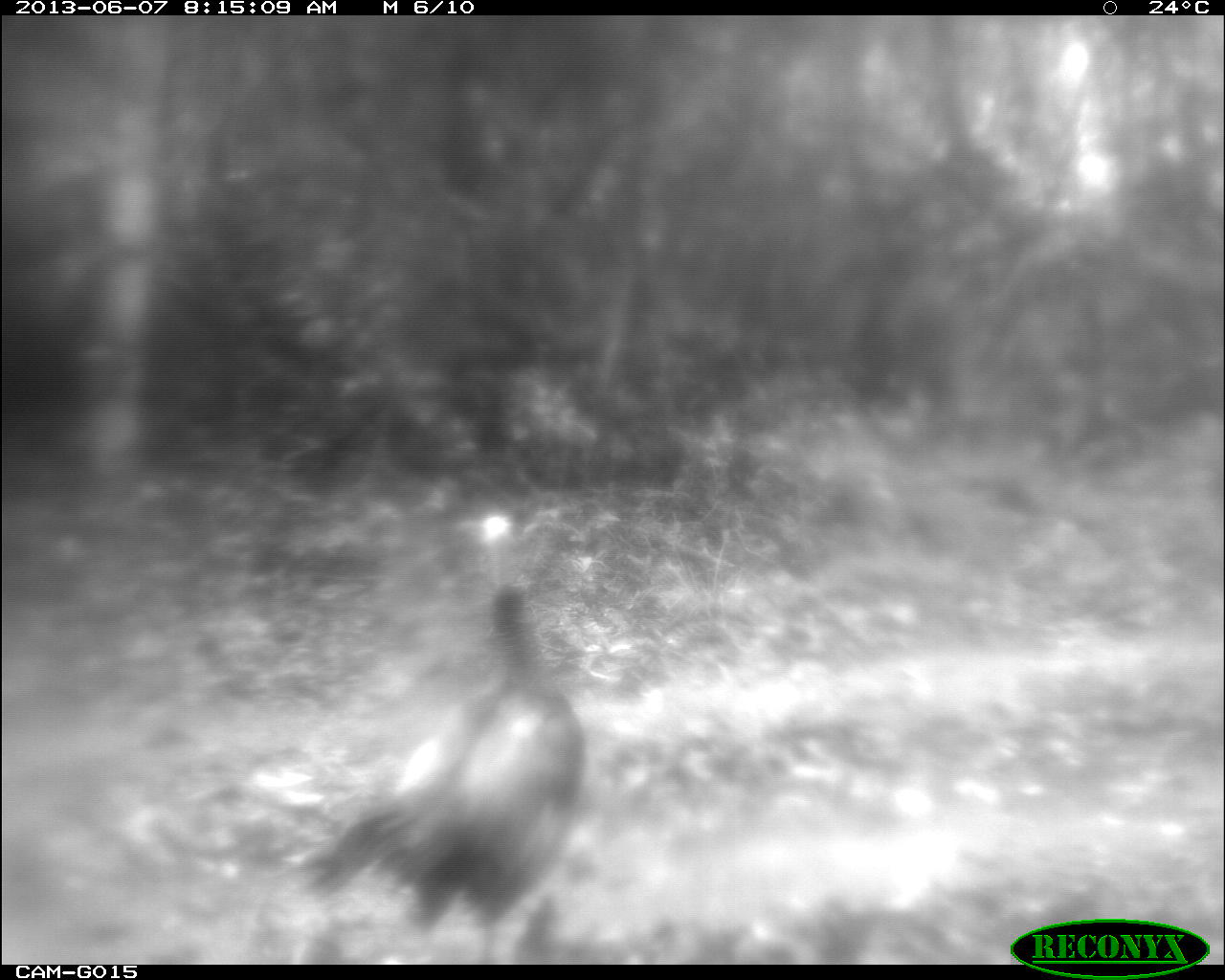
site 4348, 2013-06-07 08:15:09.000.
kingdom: Animalia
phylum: Chordata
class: Aves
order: Galliformes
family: Phasianidae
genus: Meleagris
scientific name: Meleagris ocellata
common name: ocellated turkey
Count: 1.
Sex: female.